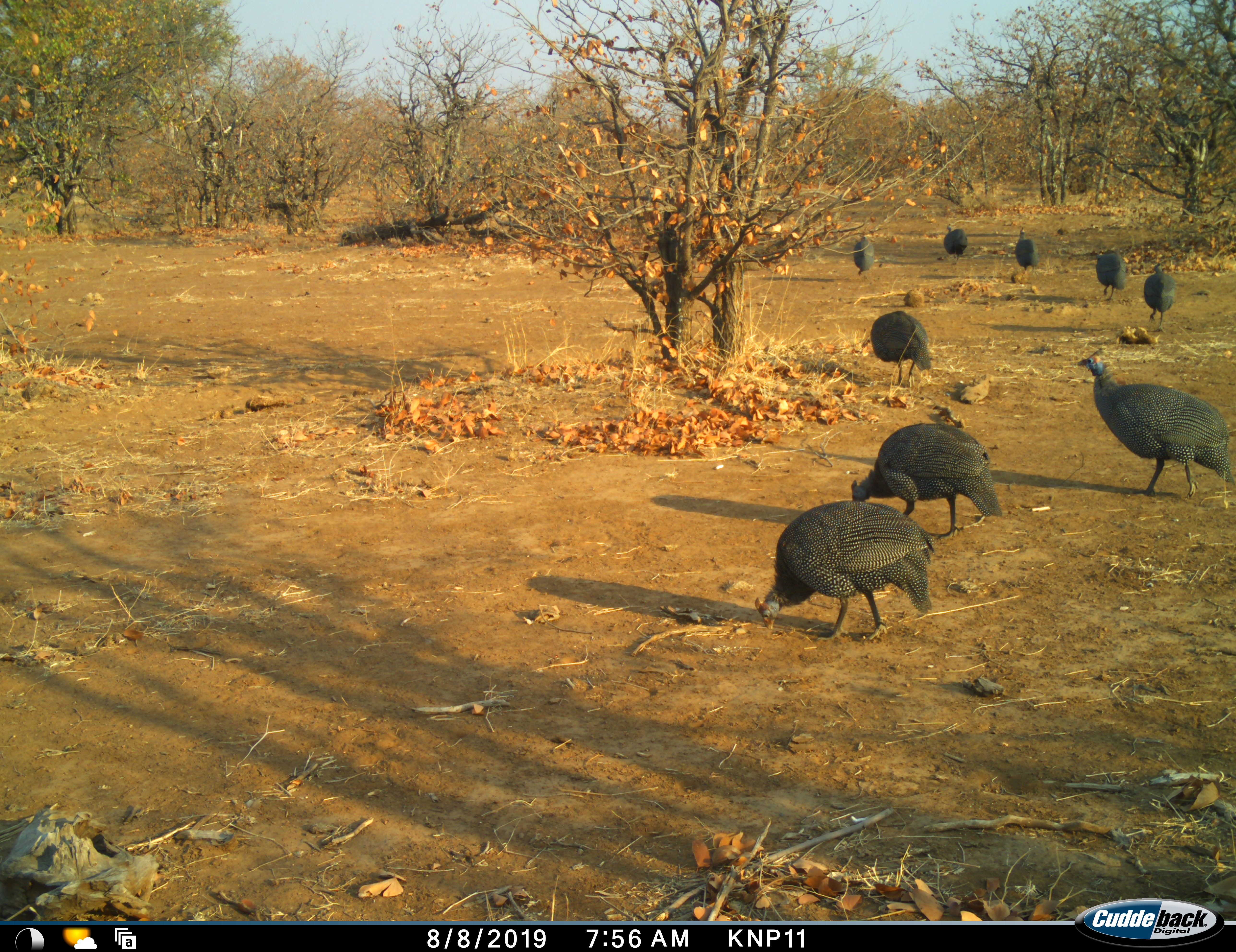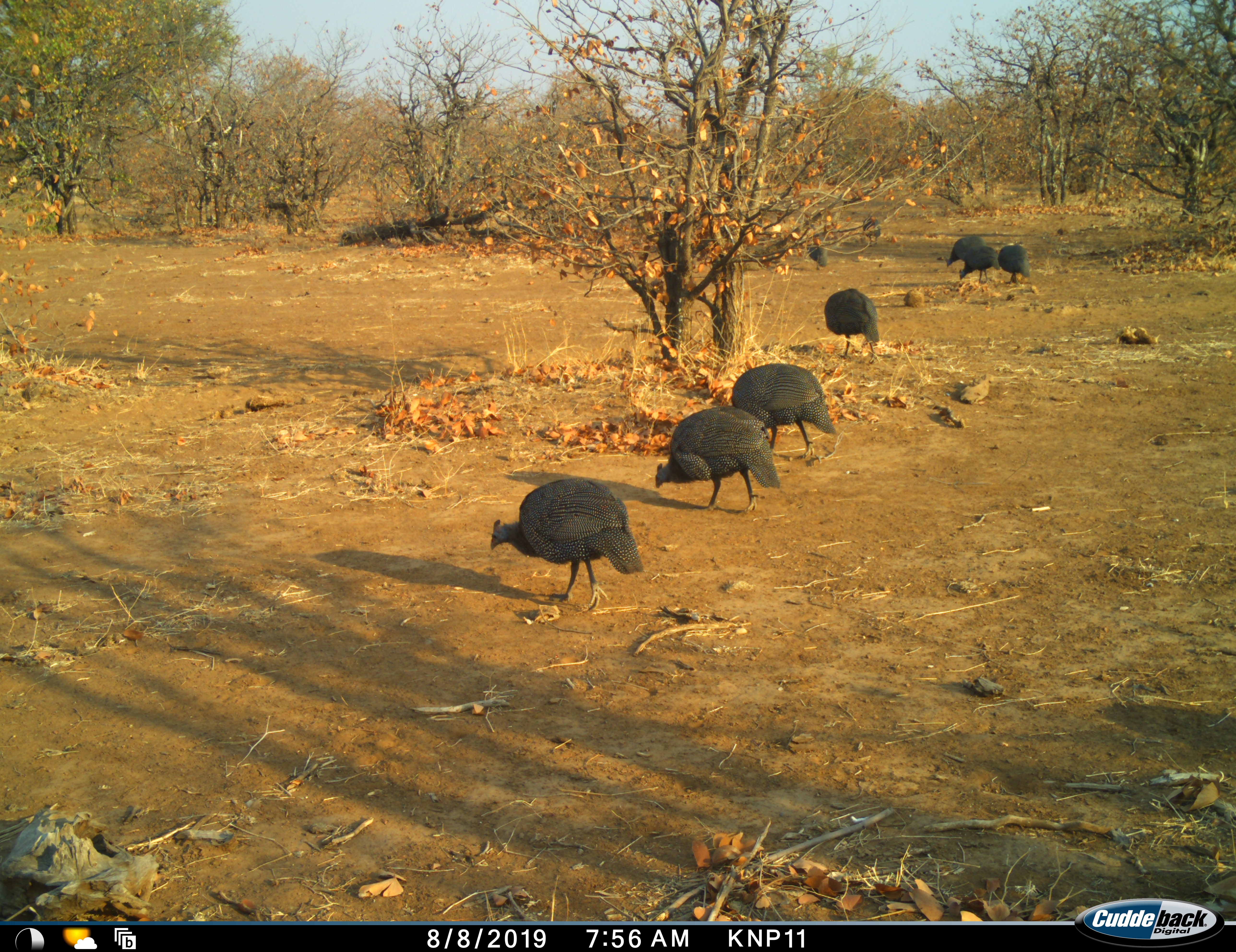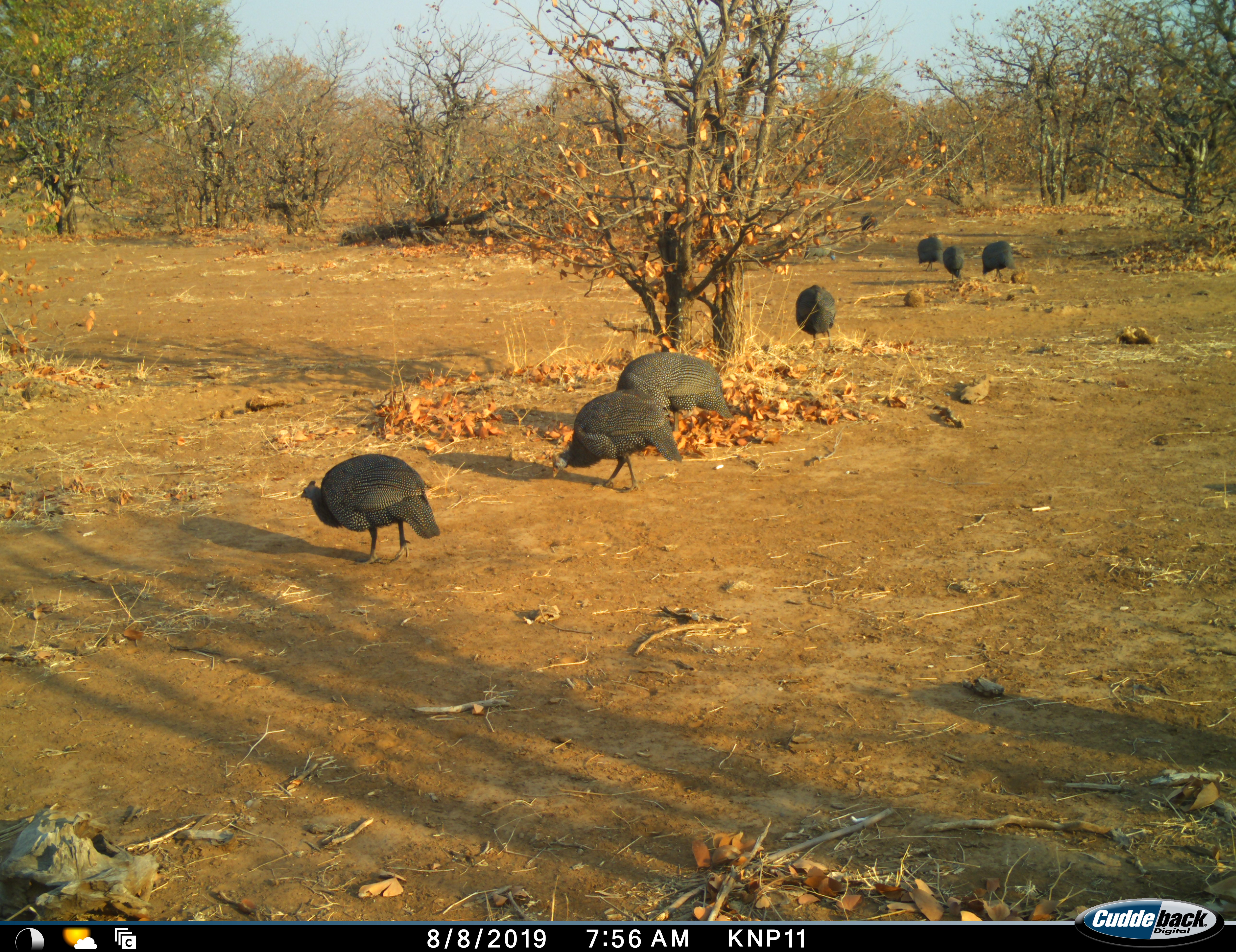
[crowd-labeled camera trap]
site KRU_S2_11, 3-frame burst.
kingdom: Animalia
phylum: Chordata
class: Aves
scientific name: Aves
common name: bird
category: birdother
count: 9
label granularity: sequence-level